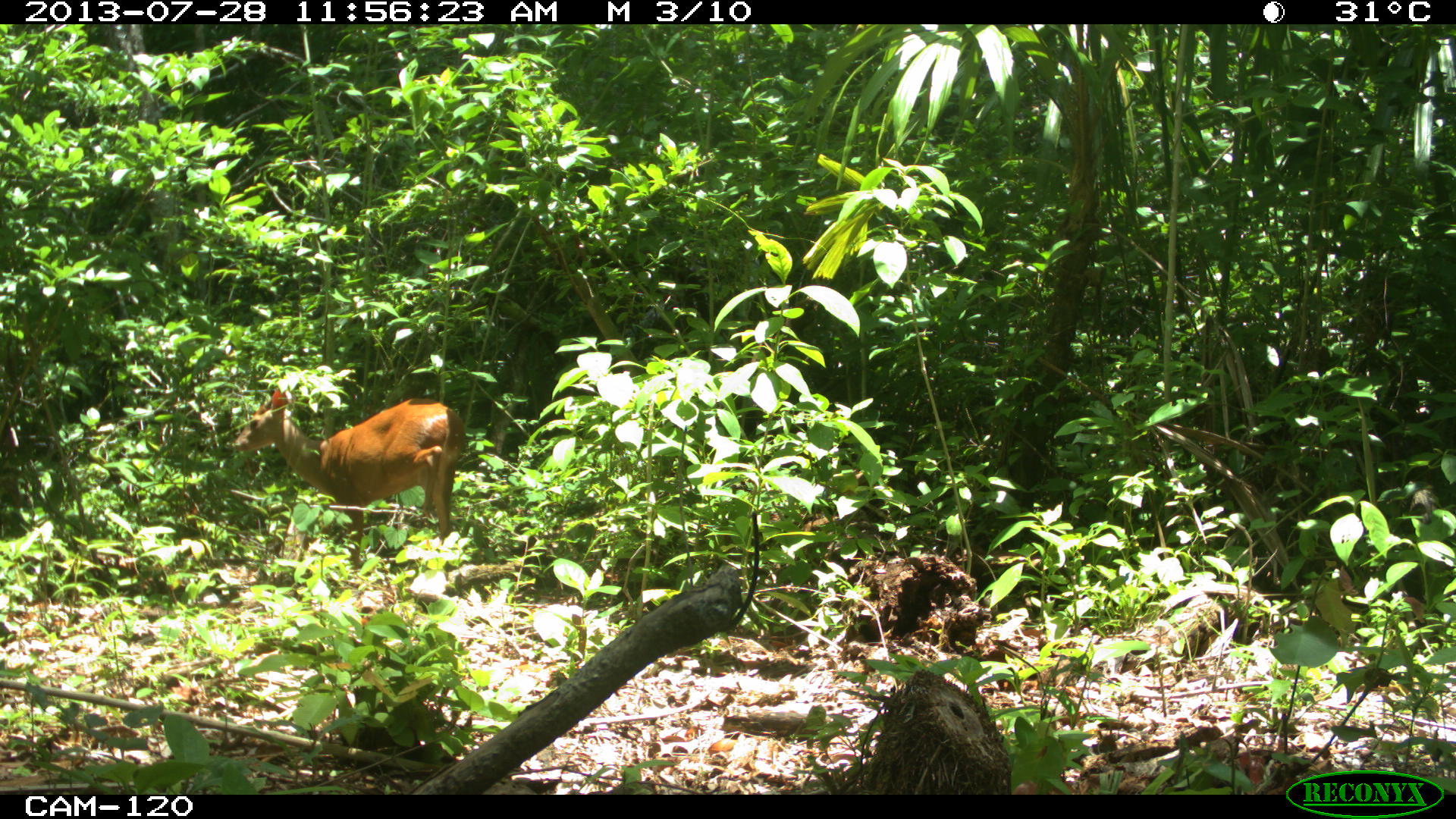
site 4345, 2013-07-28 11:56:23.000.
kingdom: Animalia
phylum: Chordata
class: Mammalia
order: Artiodactyla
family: Cervidae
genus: Mazama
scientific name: Mazama temama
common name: central american red brocket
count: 1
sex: male